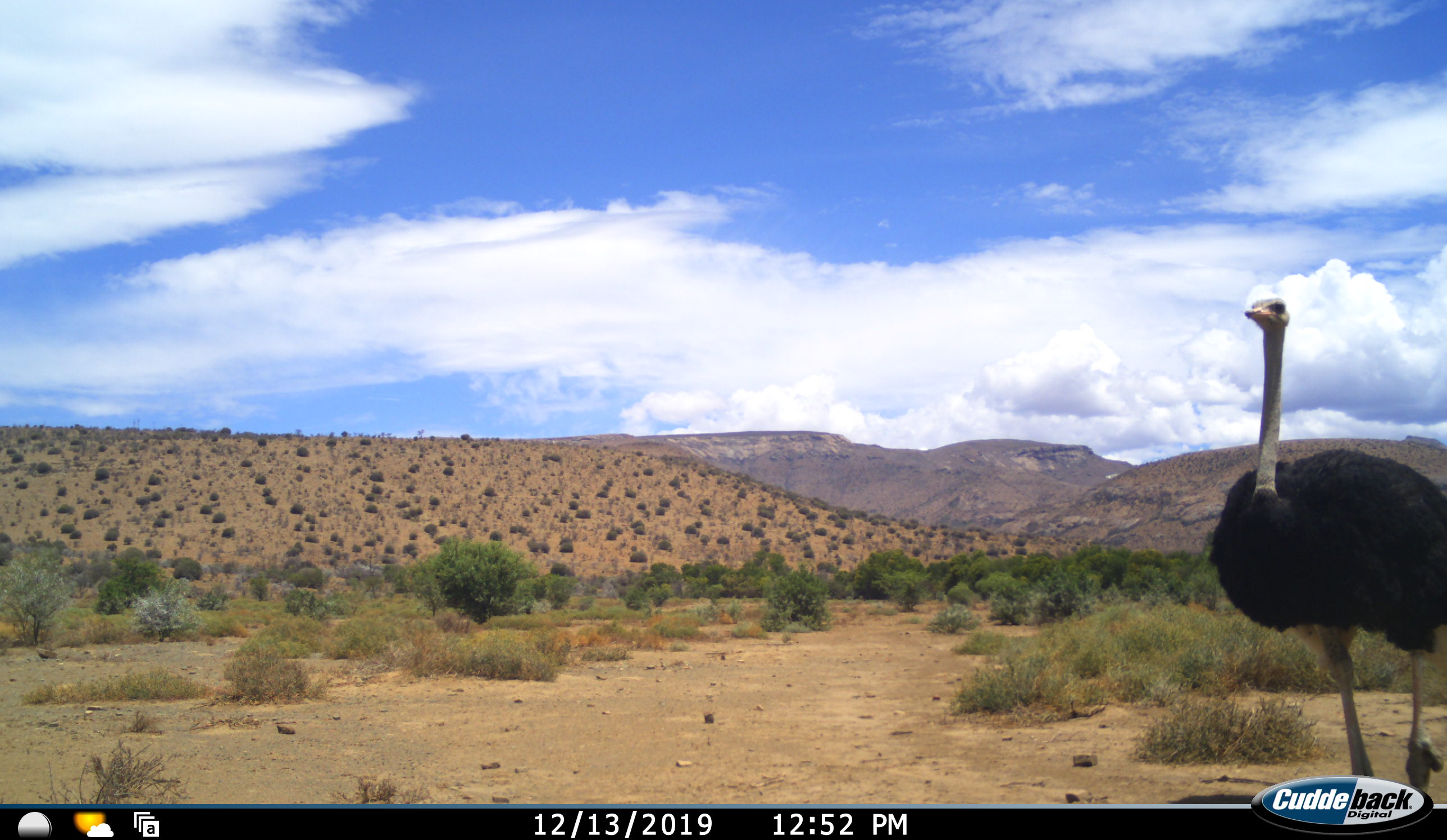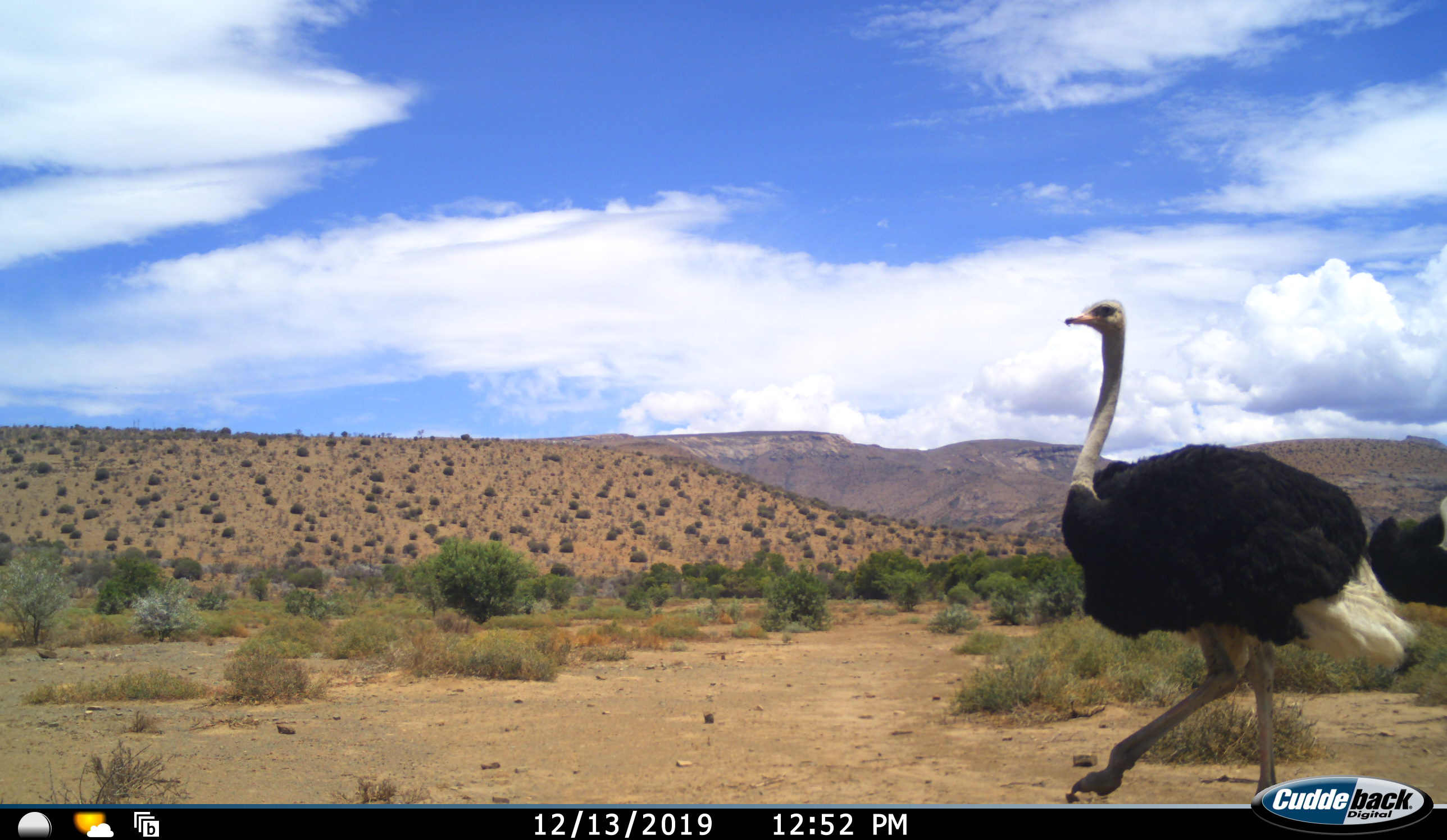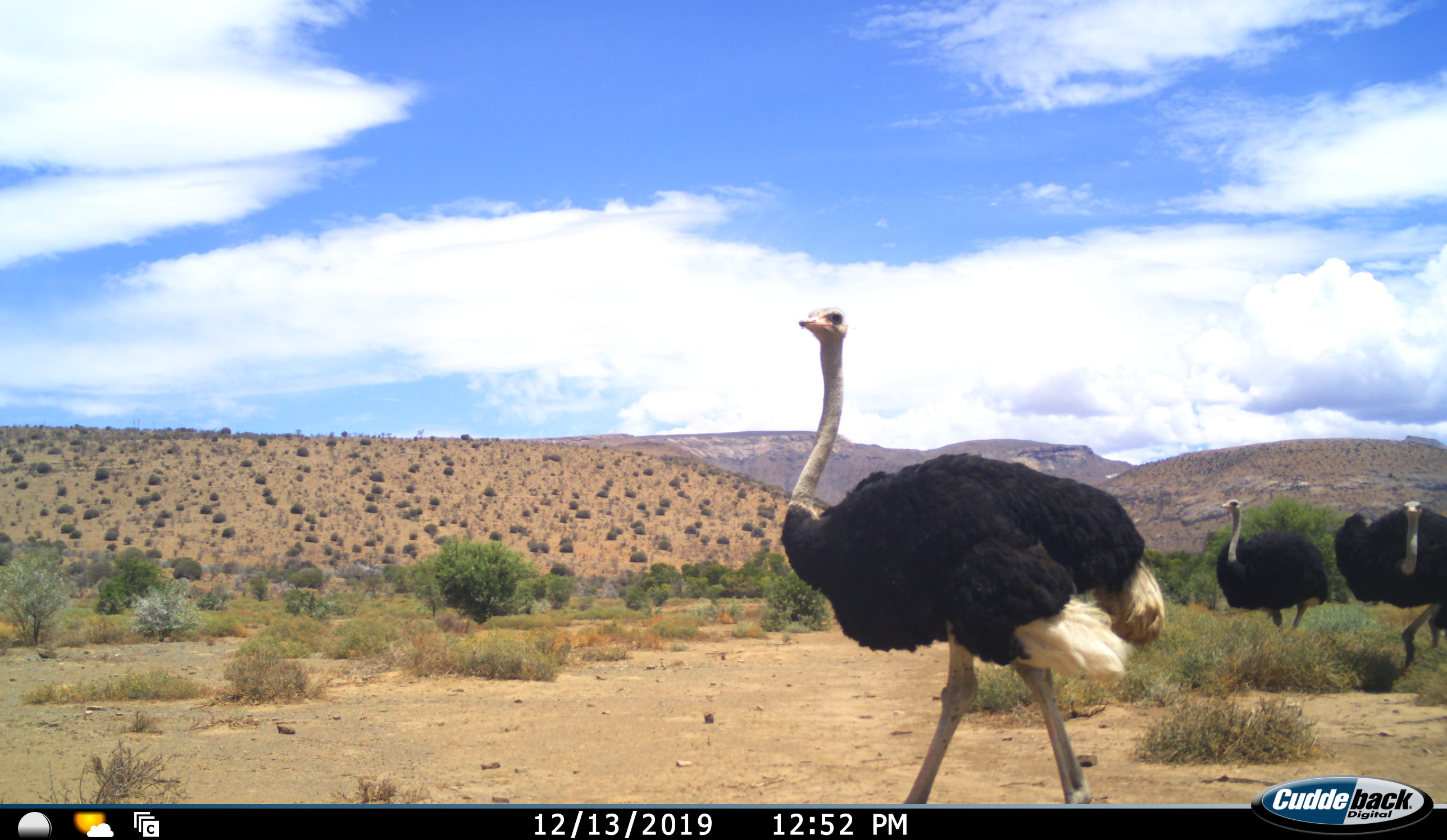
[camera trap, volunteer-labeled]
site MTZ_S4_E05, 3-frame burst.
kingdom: Animalia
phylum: Chordata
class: Aves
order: Struthioniformes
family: Struthionidae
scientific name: Struthionidae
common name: ostrich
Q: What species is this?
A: Ostrich (Struthionidae).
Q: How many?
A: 3.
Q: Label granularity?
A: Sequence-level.